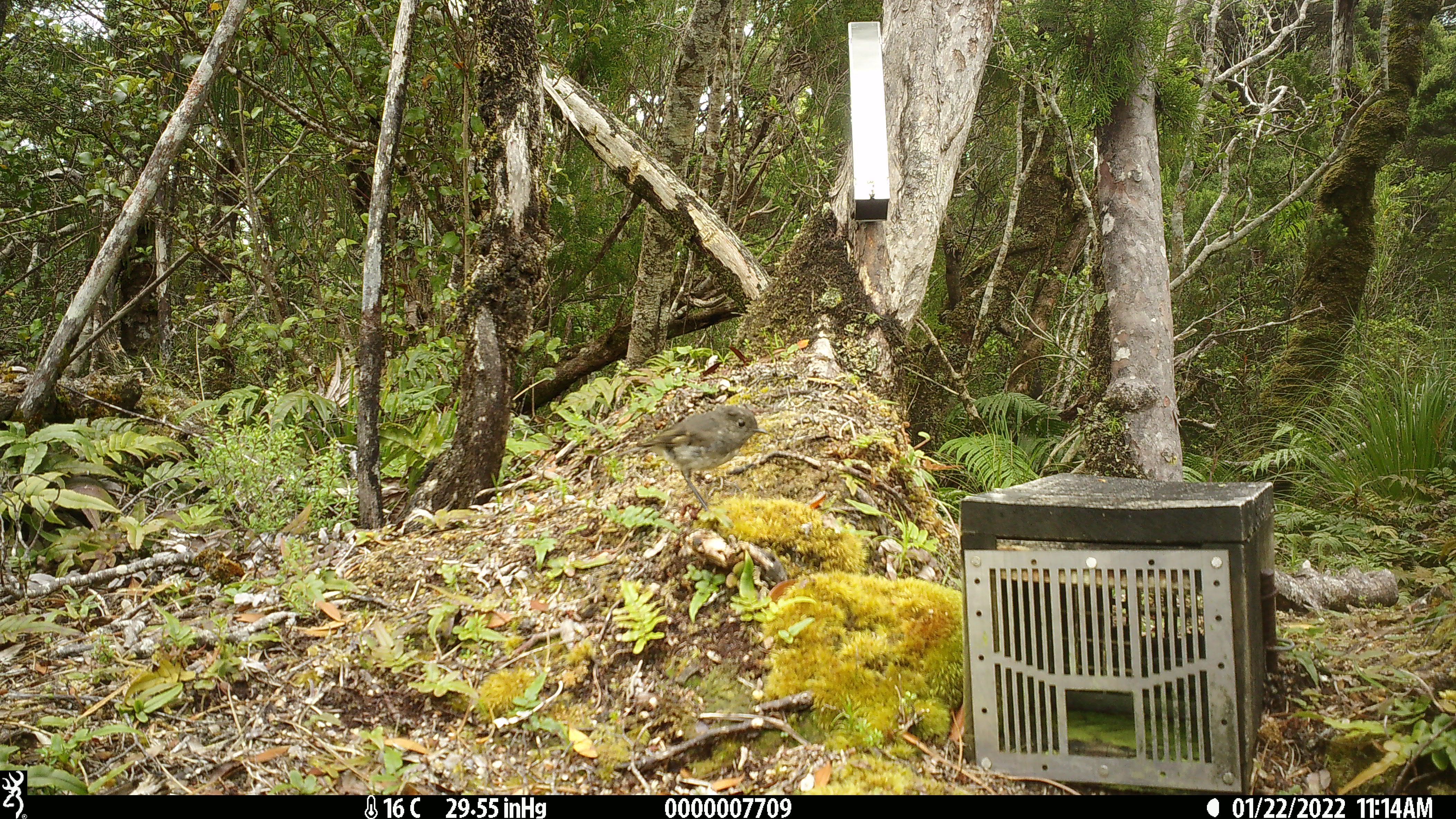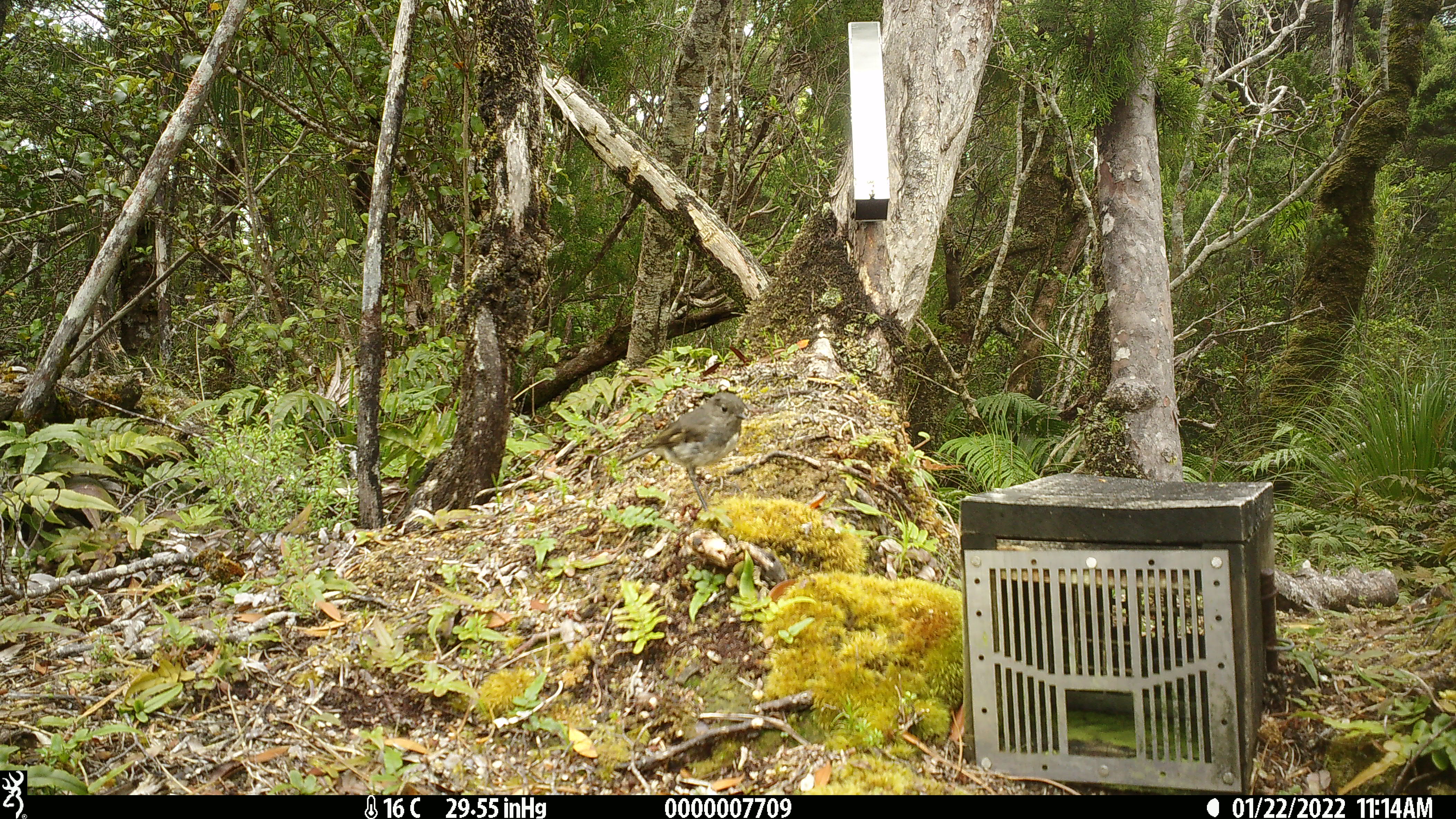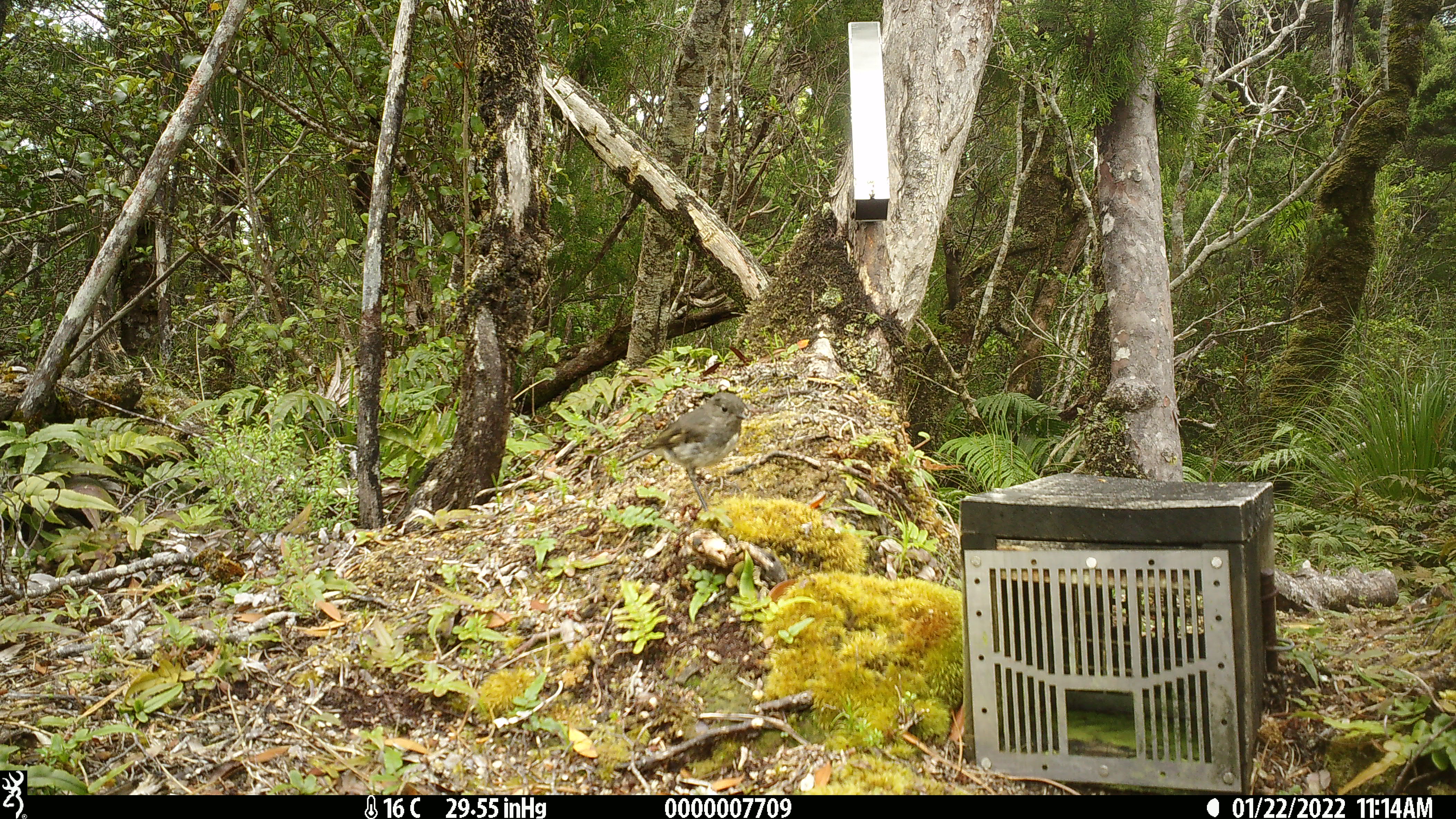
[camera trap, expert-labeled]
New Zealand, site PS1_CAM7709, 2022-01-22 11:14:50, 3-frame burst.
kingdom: Animalia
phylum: Chordata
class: Aves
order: Passeriformes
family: Petroicidae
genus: Petroica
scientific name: Petroica australis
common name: new zealand robin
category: robin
Robin (new zealand robin) (Petroica australis).